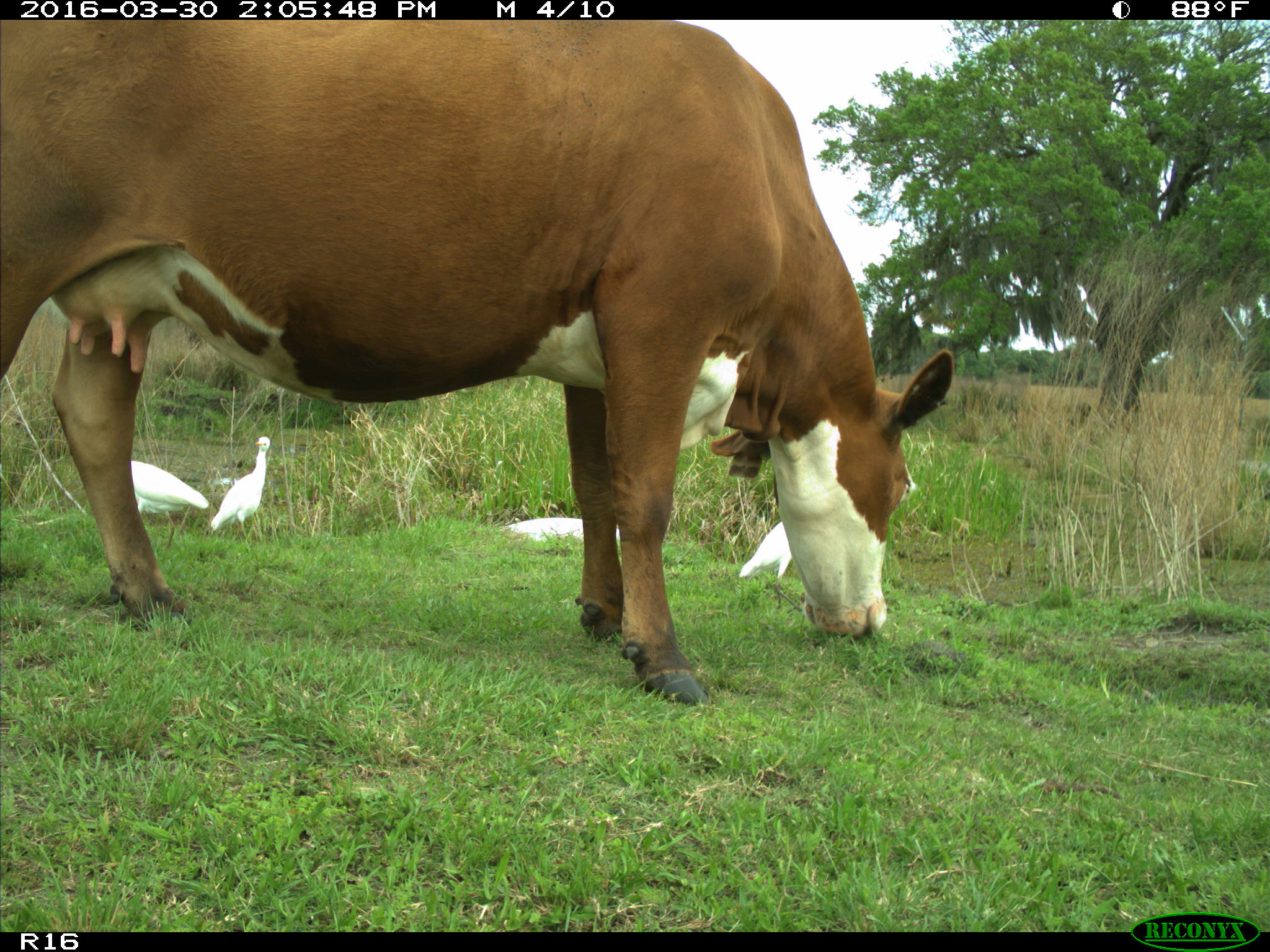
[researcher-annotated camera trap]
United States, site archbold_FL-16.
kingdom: Animalia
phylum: Chordata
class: Mammalia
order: Artiodactyla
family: Bovidae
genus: Bos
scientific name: Bos taurus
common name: domestic cow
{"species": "Bos taurus (domestic cow)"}